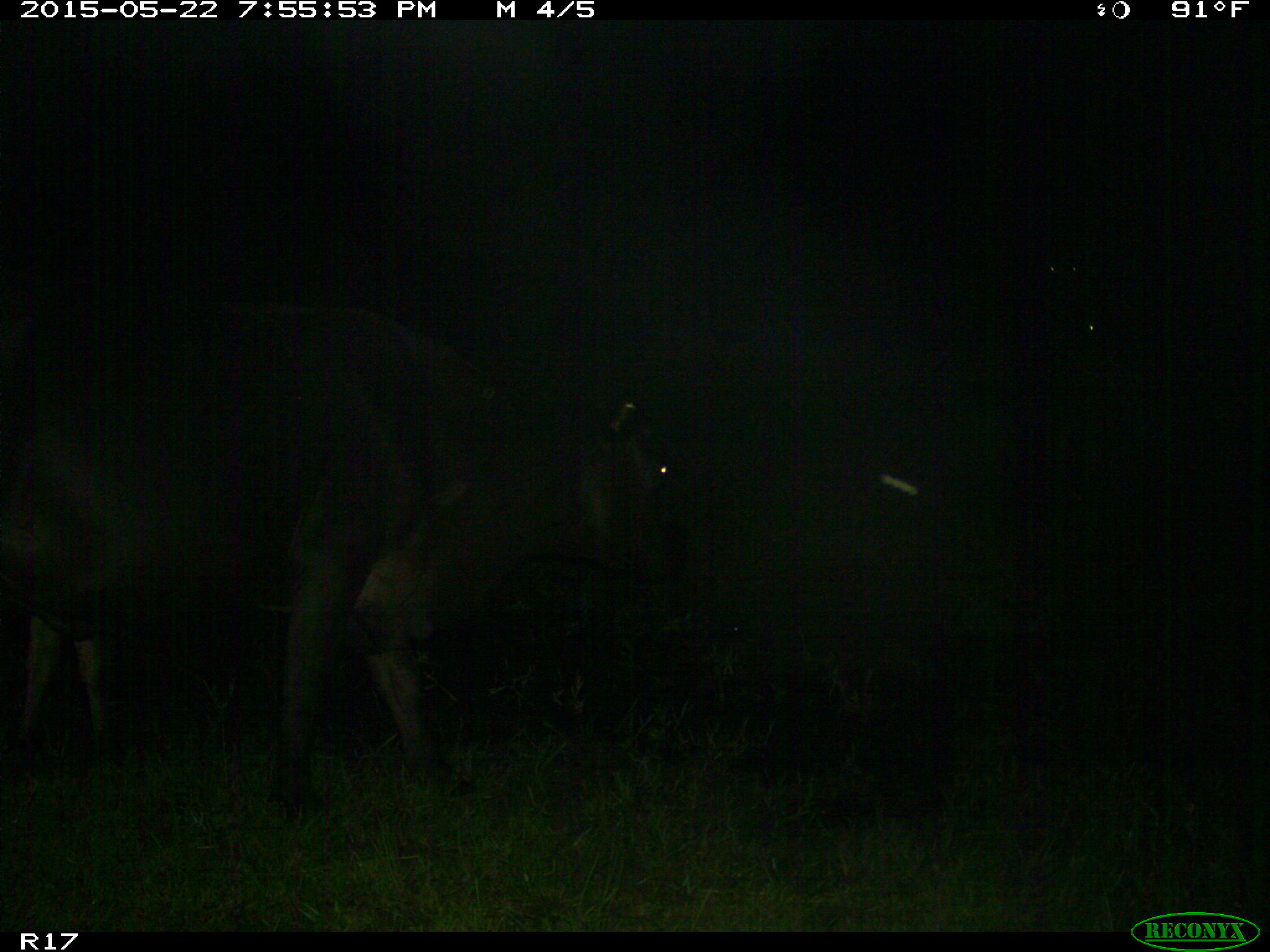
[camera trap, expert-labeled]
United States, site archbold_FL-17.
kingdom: Animalia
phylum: Chordata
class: Mammalia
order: Artiodactyla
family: Bovidae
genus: Bos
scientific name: Bos taurus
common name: domestic cow